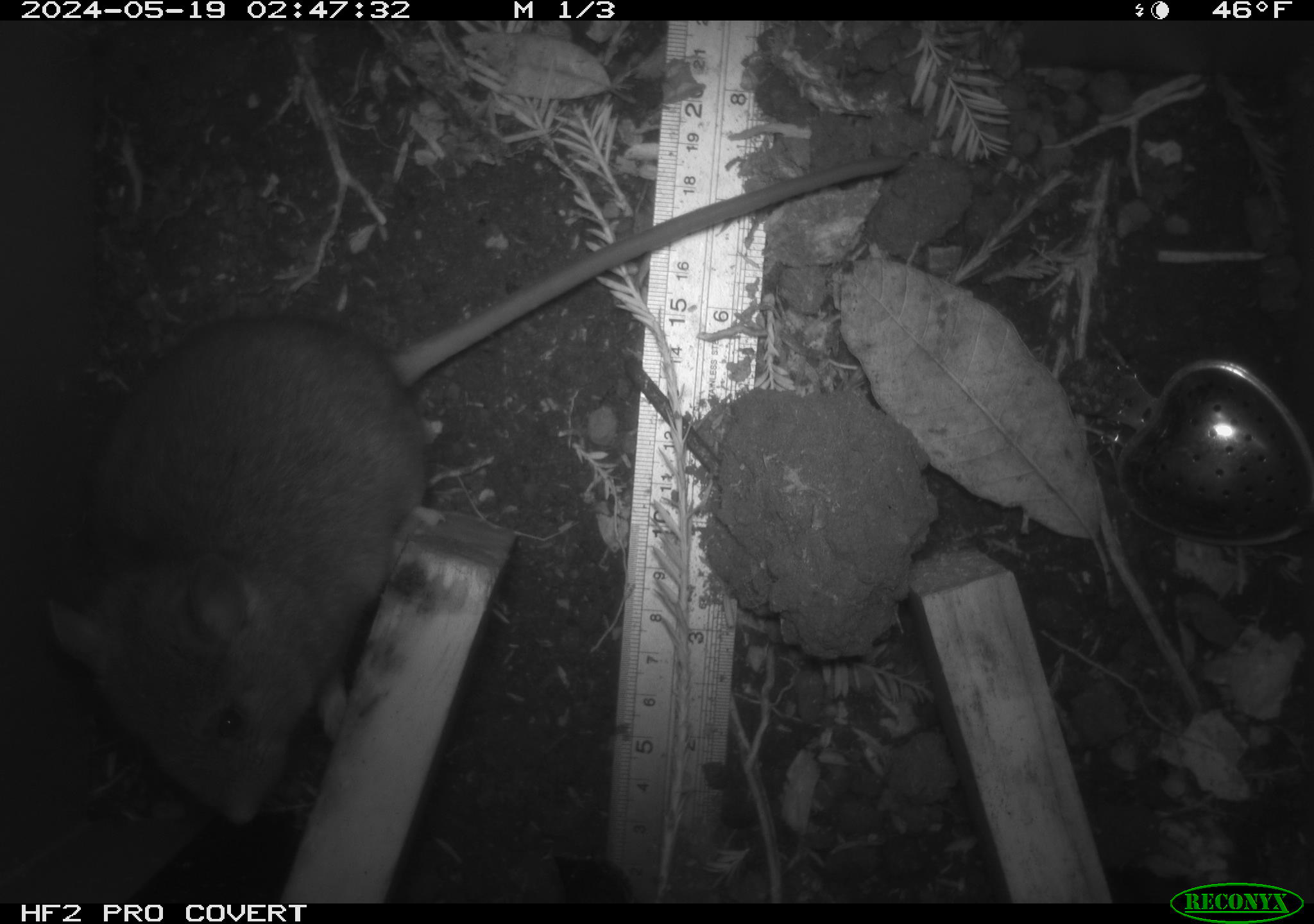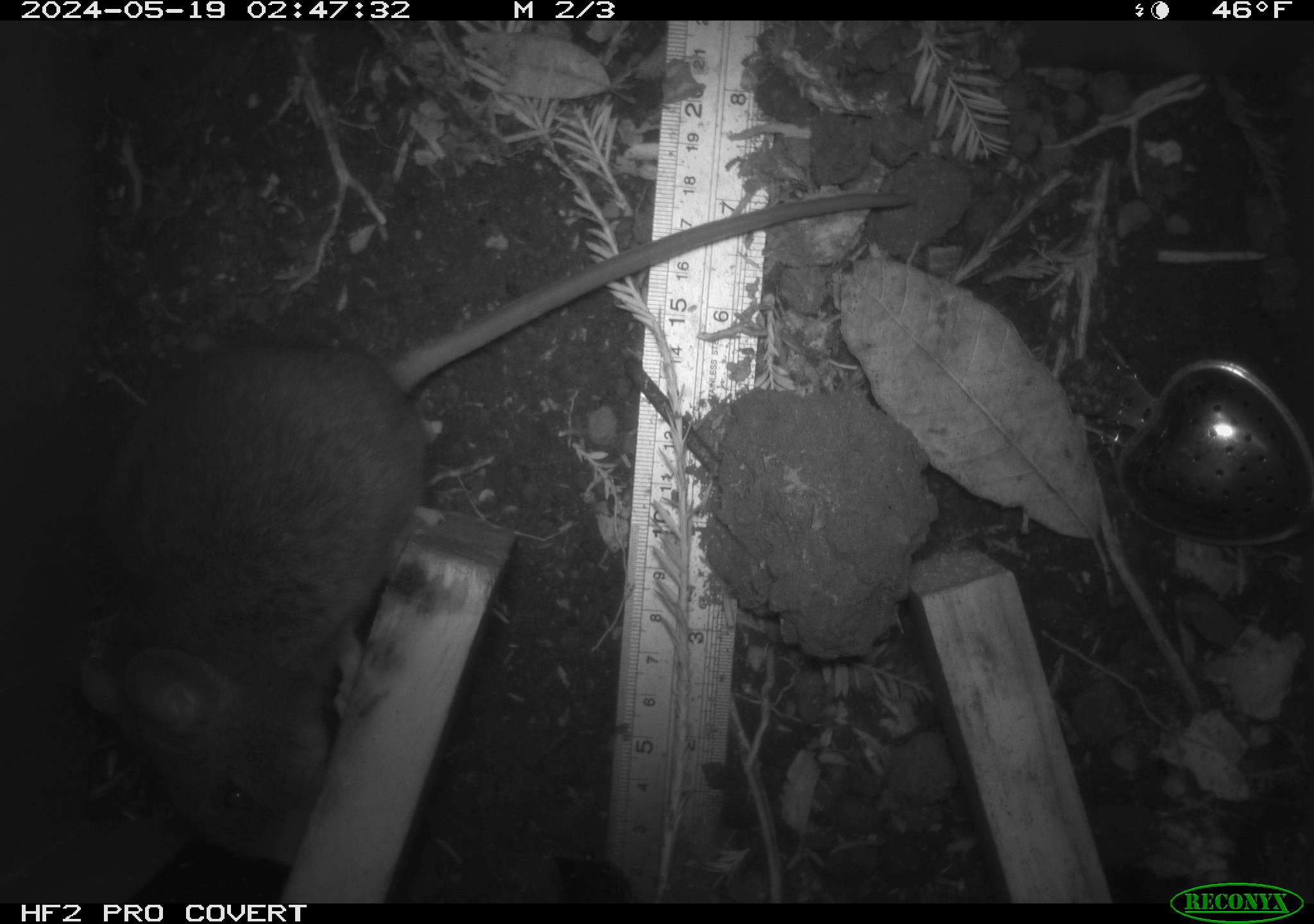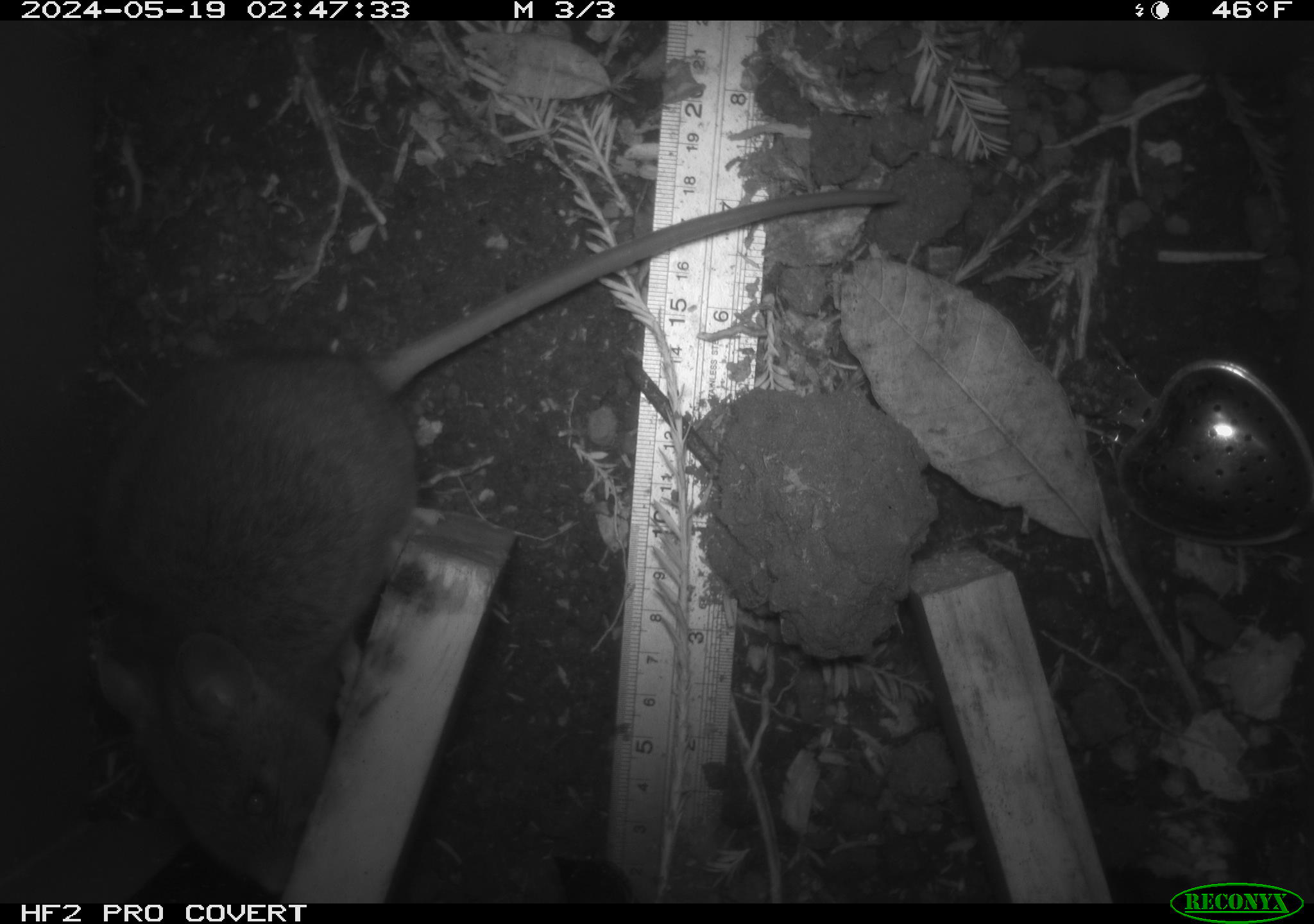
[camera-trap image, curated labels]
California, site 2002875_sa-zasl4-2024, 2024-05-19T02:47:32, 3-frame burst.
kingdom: Animalia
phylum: Chordata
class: Mammalia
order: Rodentia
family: Cricetidae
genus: Neotoma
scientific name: Neotoma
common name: pack rat or woodrat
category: neotoma species